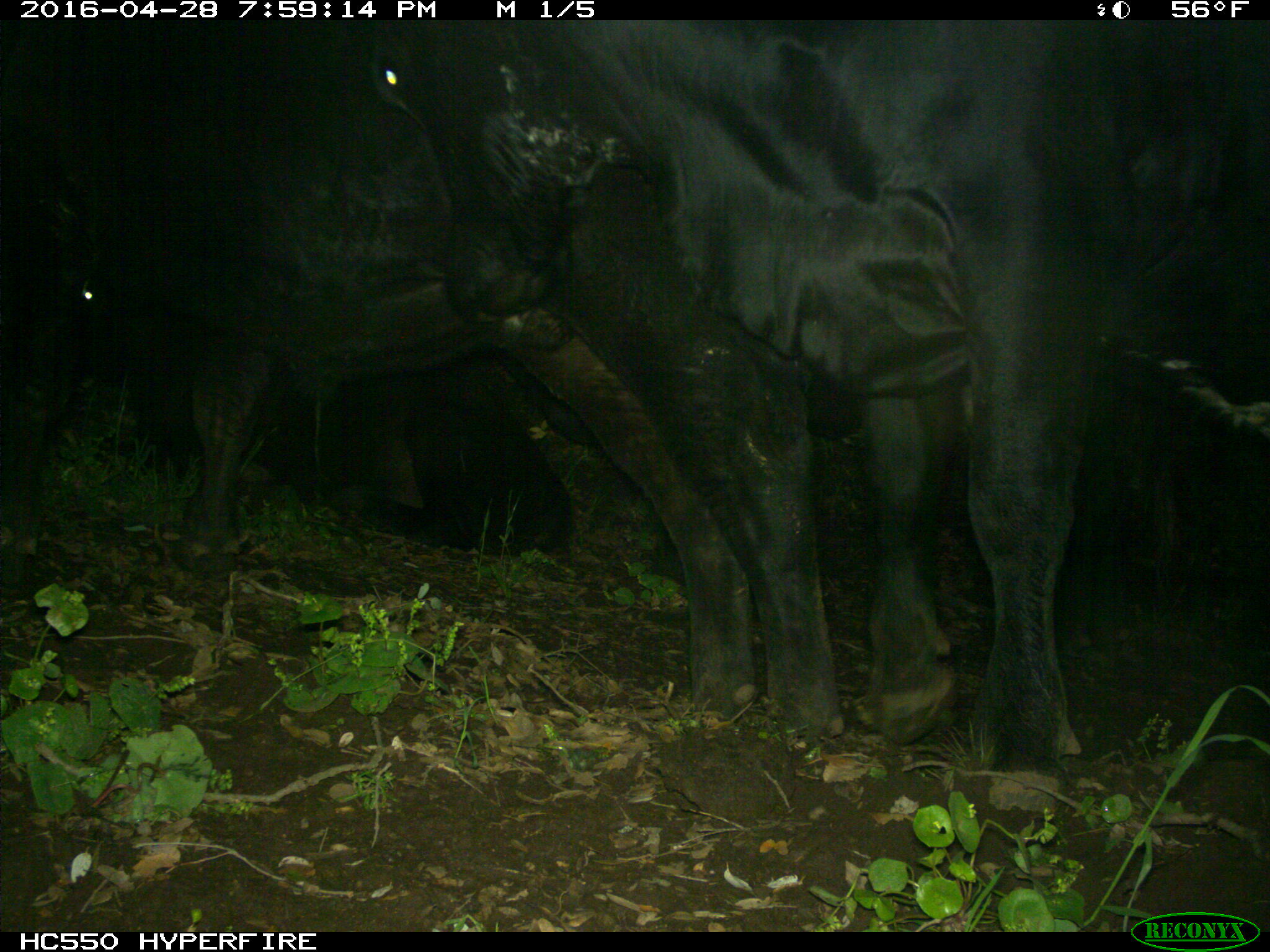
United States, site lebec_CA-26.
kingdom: Animalia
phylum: Chordata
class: Mammalia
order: Artiodactyla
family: Bovidae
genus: Bos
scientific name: Bos taurus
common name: domestic cow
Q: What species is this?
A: Bos taurus (domestic cow).